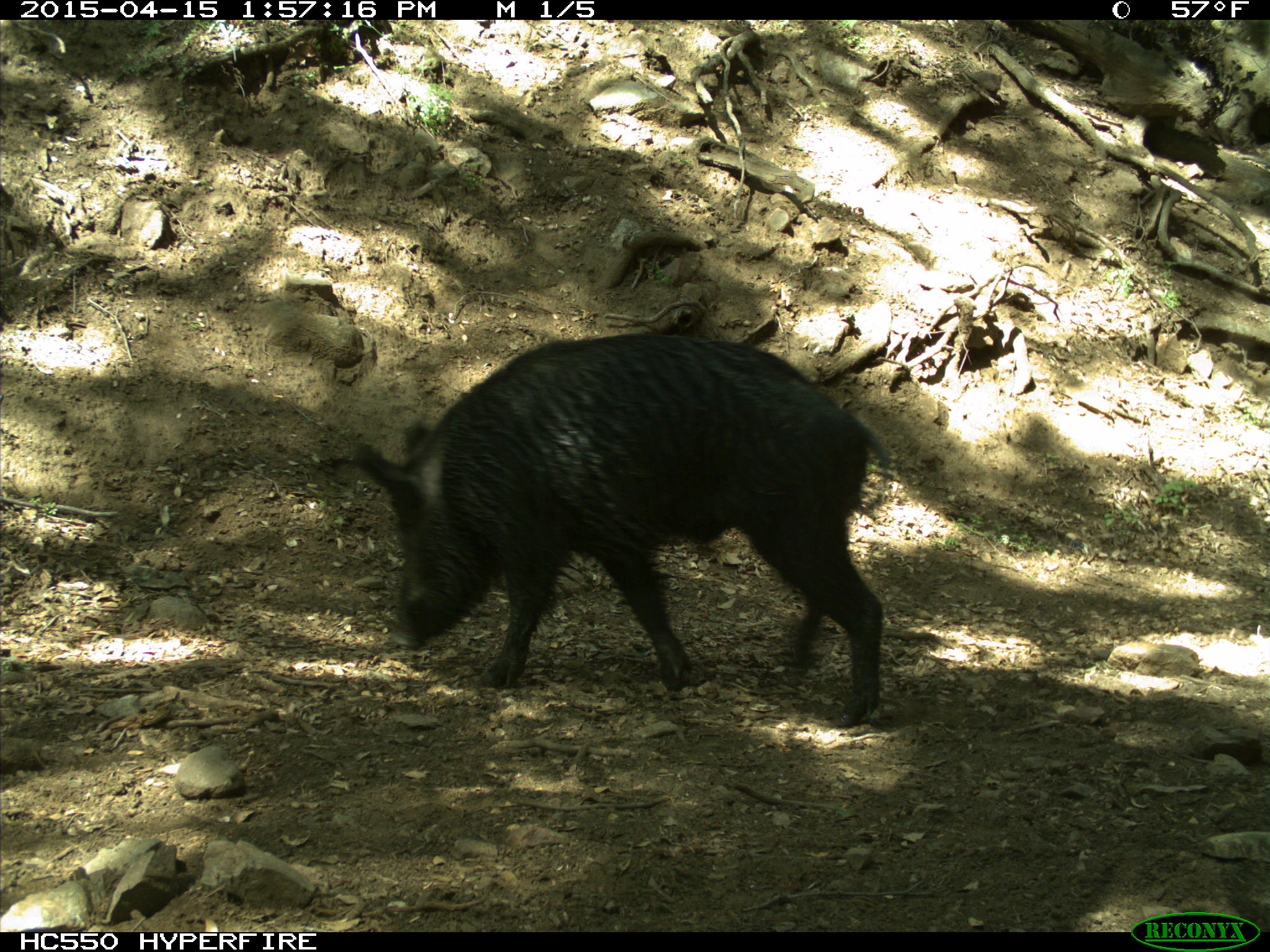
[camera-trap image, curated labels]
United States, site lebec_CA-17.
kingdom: Animalia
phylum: Chordata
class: Mammalia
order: Artiodactyla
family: Suidae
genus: Sus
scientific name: Sus scrofa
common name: wild boar